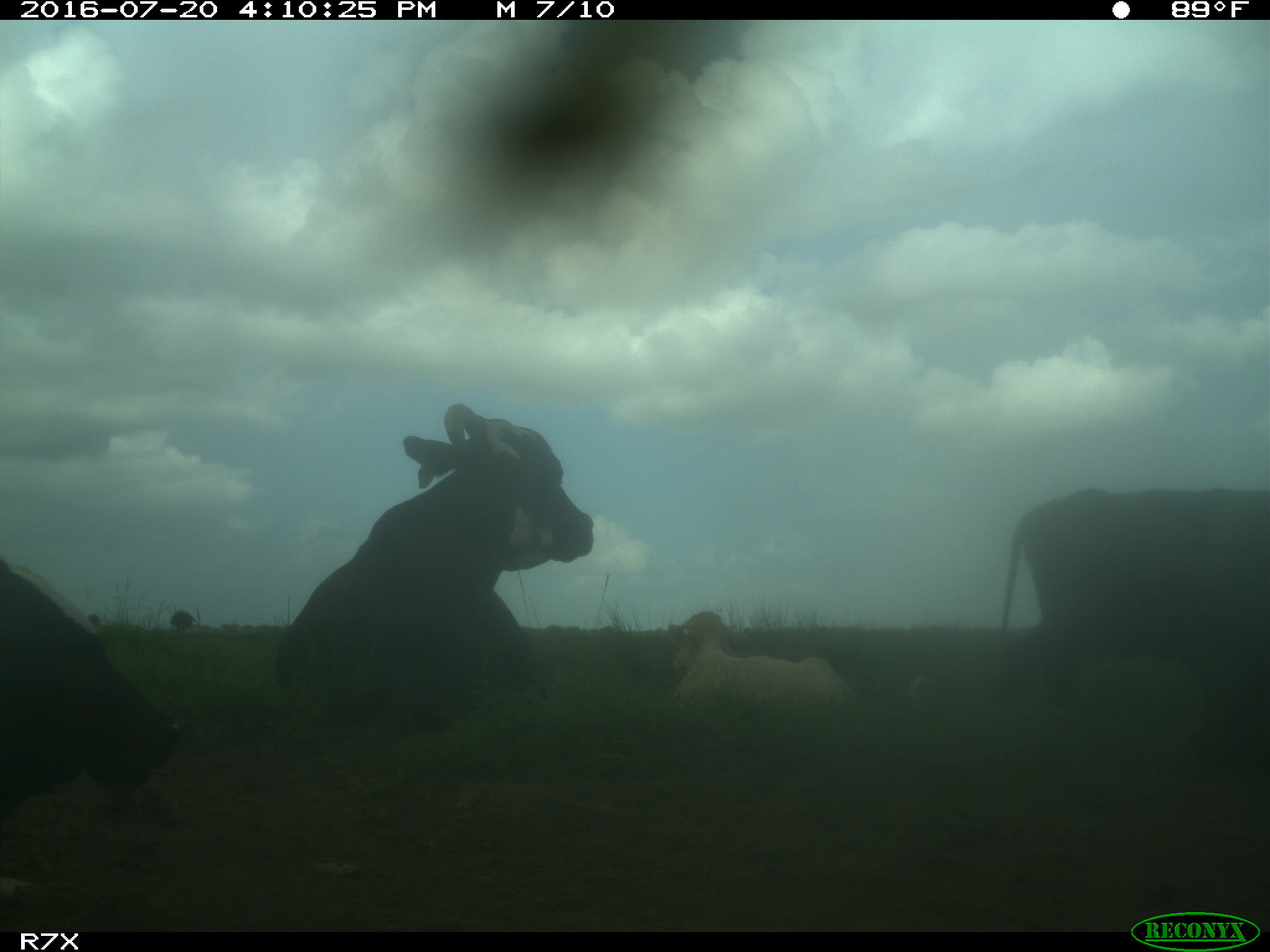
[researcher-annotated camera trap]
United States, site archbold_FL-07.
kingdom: Animalia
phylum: Chordata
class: Mammalia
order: Artiodactyla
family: Bovidae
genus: Bos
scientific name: Bos taurus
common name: domestic cow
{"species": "Bos taurus (domestic cow)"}